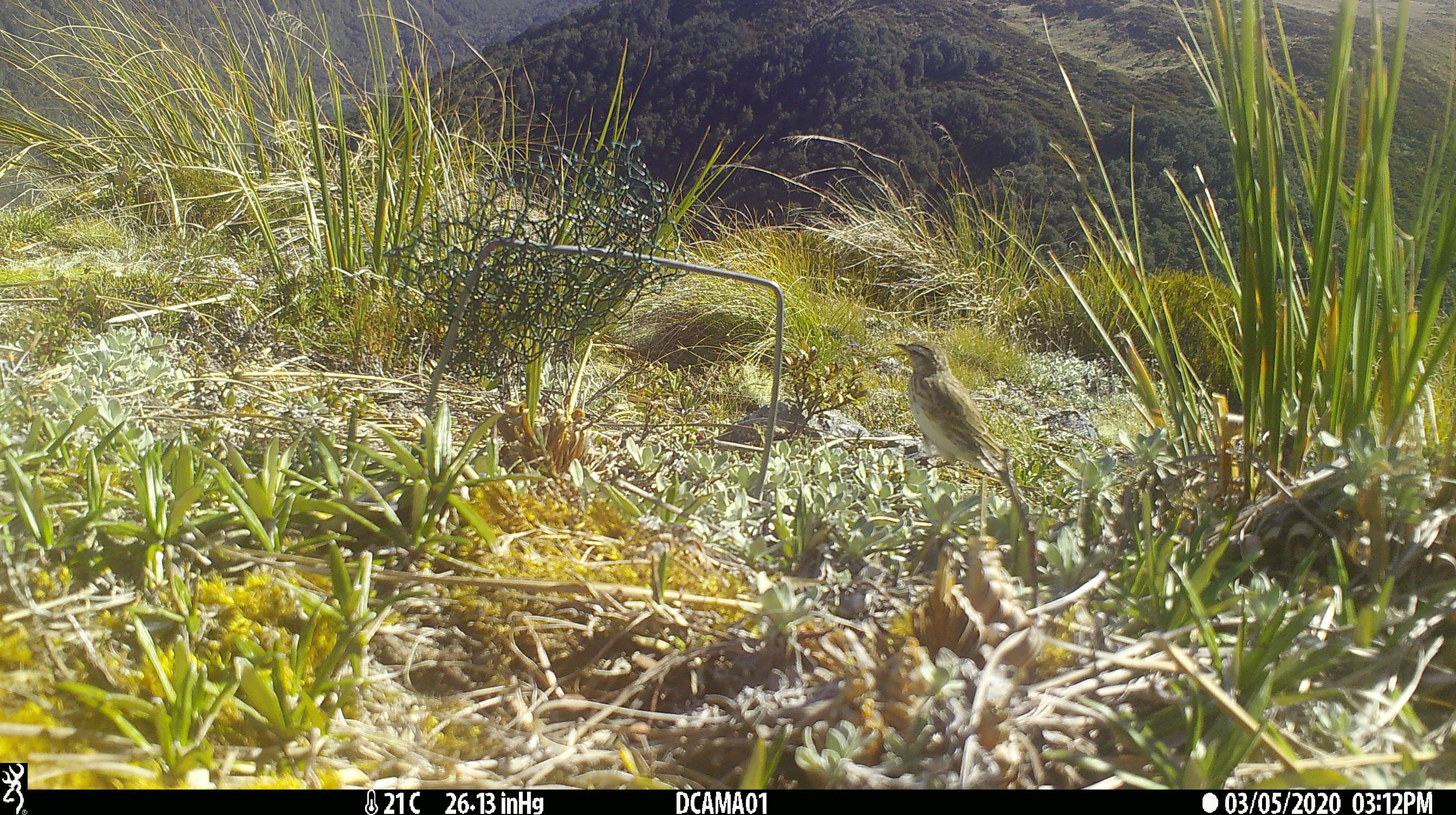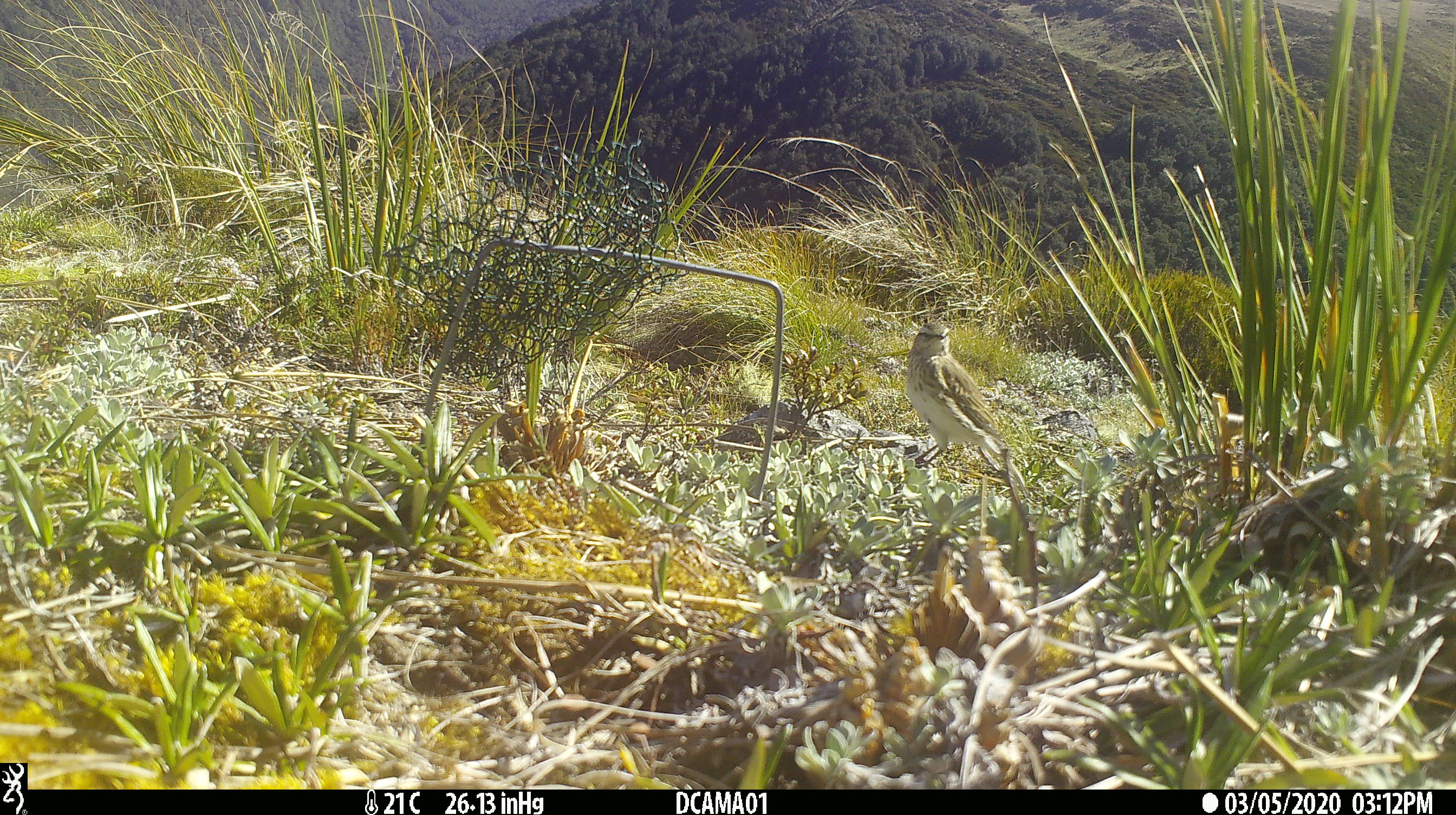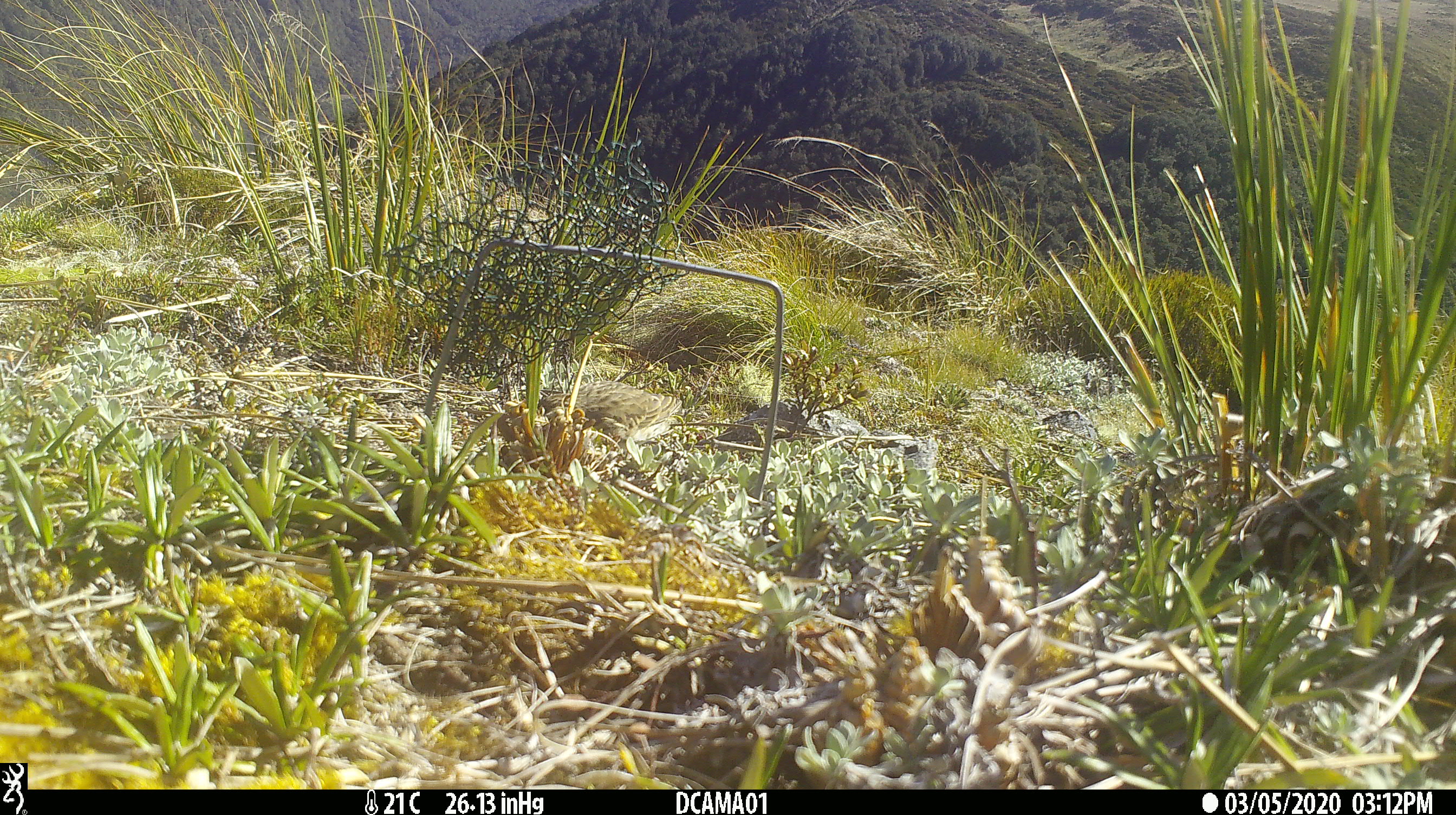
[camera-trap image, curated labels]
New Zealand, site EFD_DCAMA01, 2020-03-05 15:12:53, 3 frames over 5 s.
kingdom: Animalia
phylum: Chordata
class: Aves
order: Passeriformes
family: Motacillidae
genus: Anthus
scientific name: Anthus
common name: pipit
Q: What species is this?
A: Pipit (Anthus).